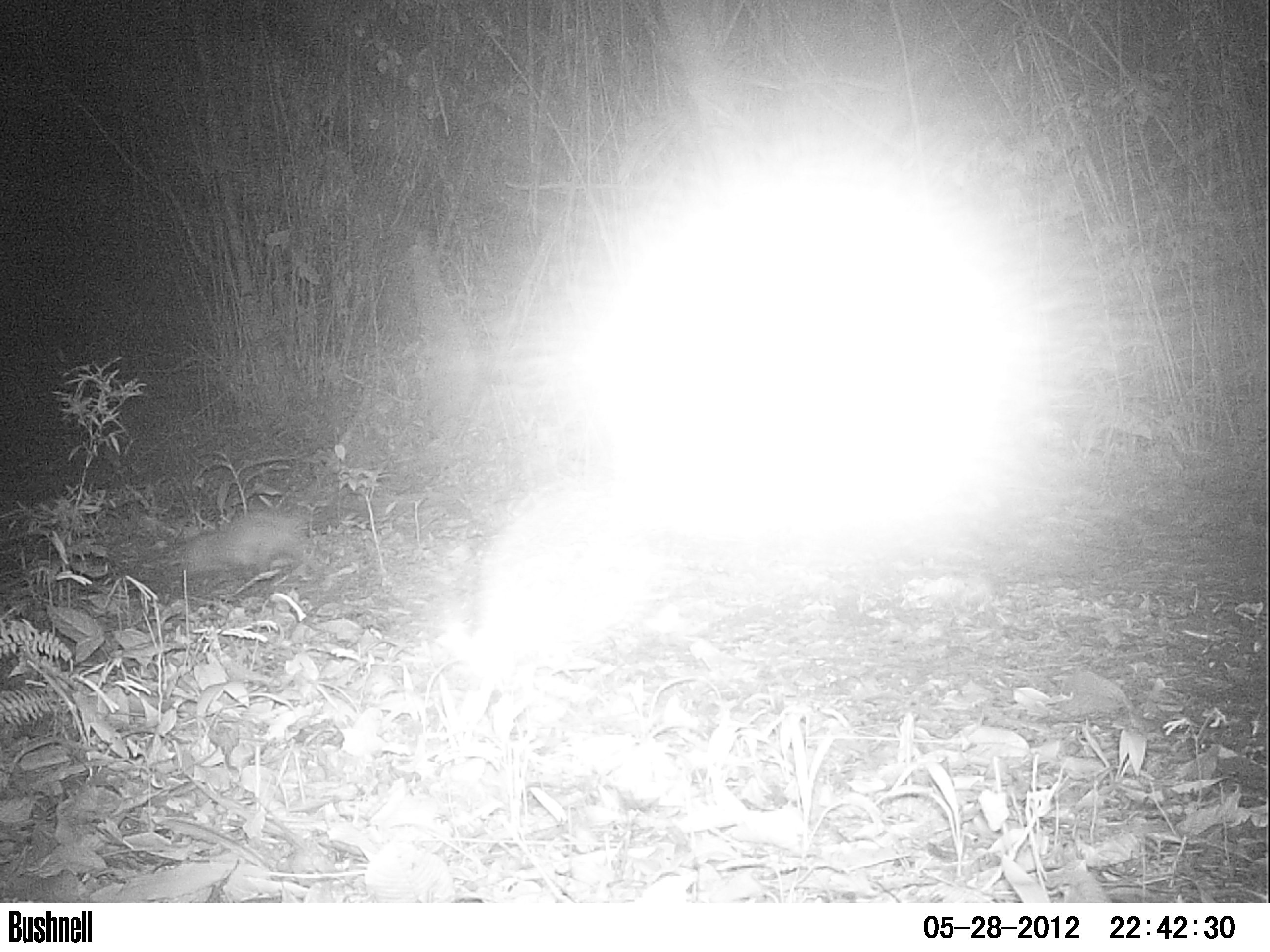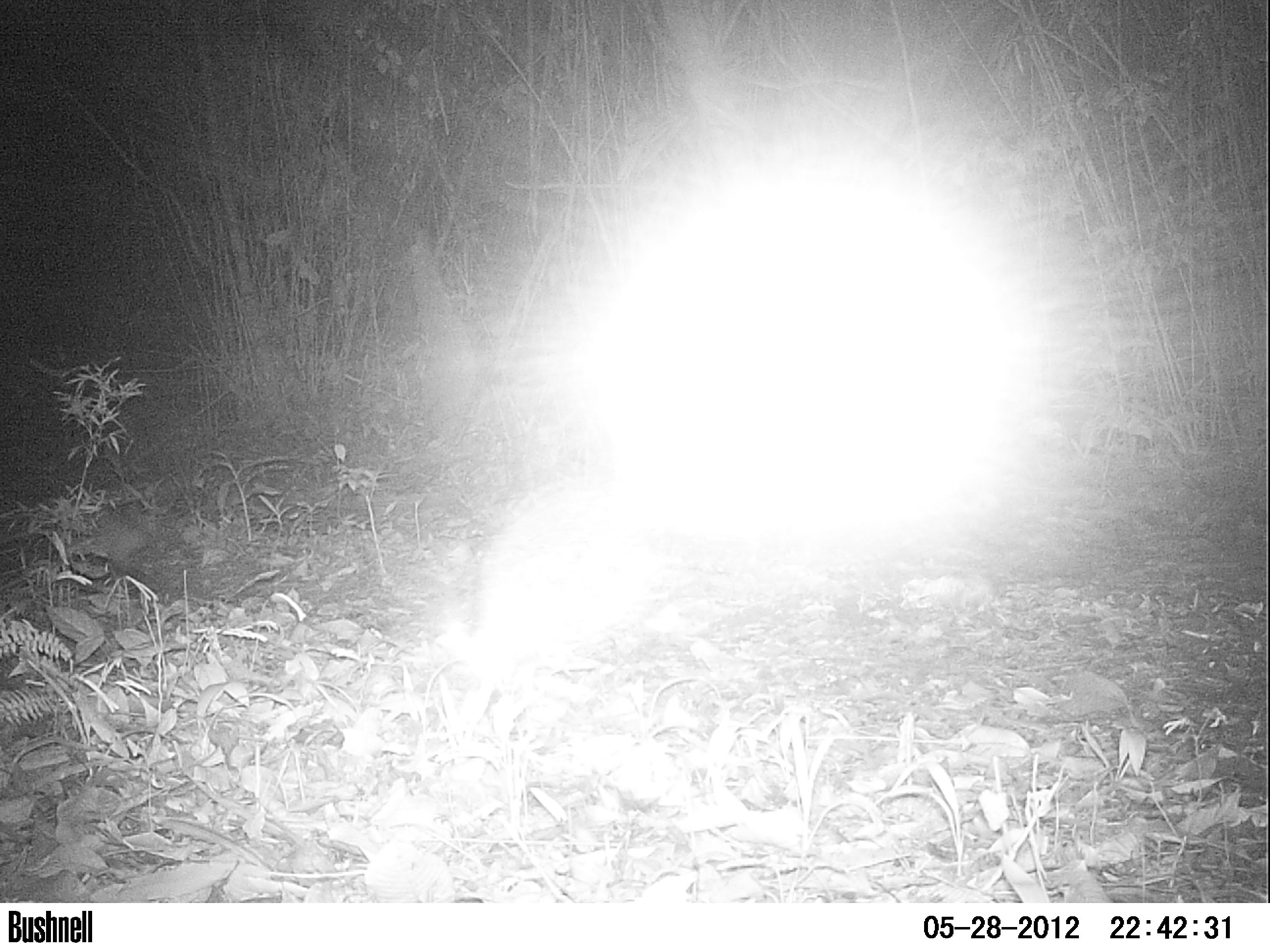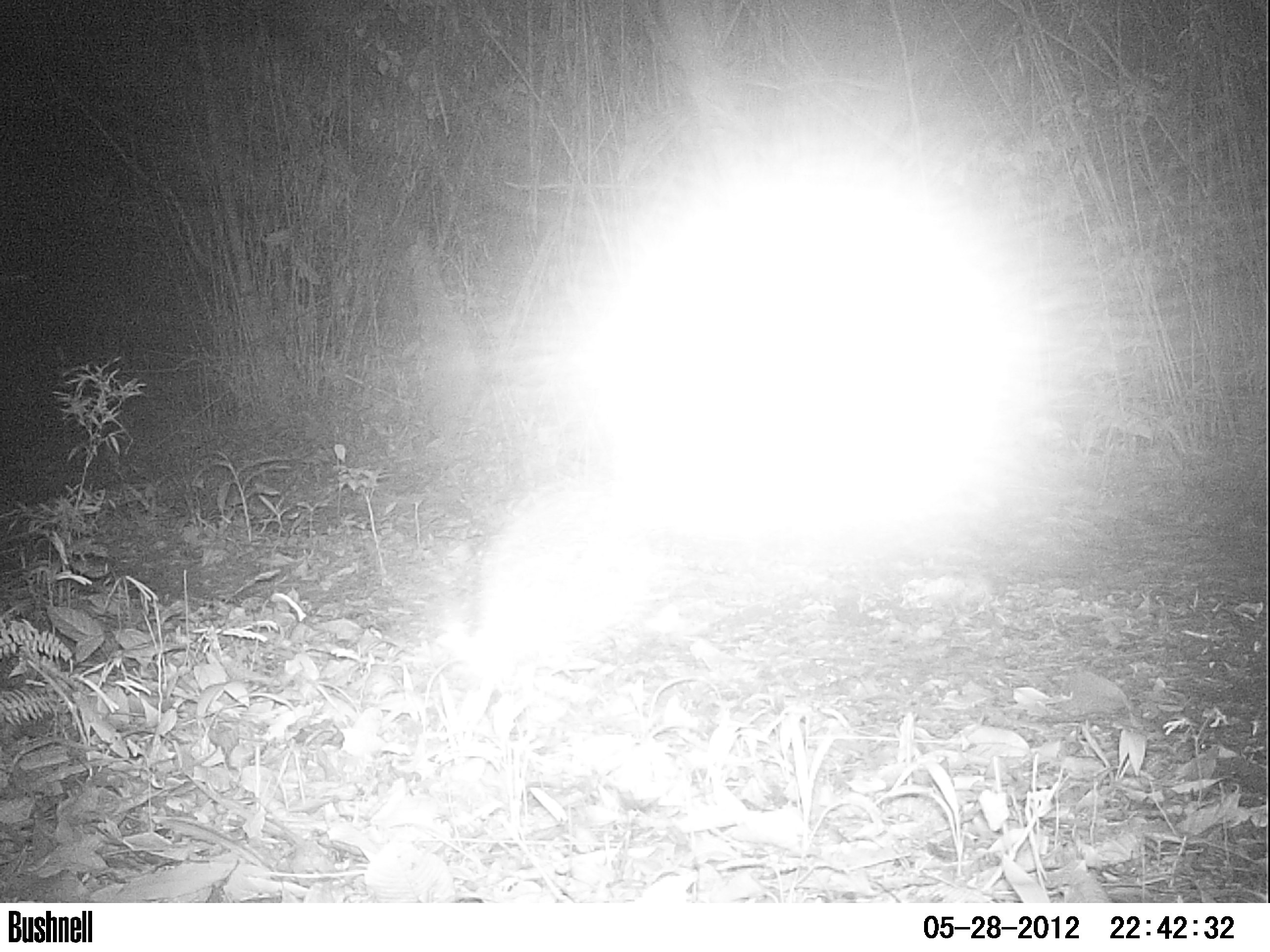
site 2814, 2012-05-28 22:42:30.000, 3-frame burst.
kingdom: Animalia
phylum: Chordata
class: Mammalia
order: Didelphimorphia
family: Didelphidae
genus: Didelphis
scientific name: Didelphis virginiana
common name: virginia opossum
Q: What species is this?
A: Didelphis virginiana (virginia opossum).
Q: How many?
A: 1.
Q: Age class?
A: Adult.